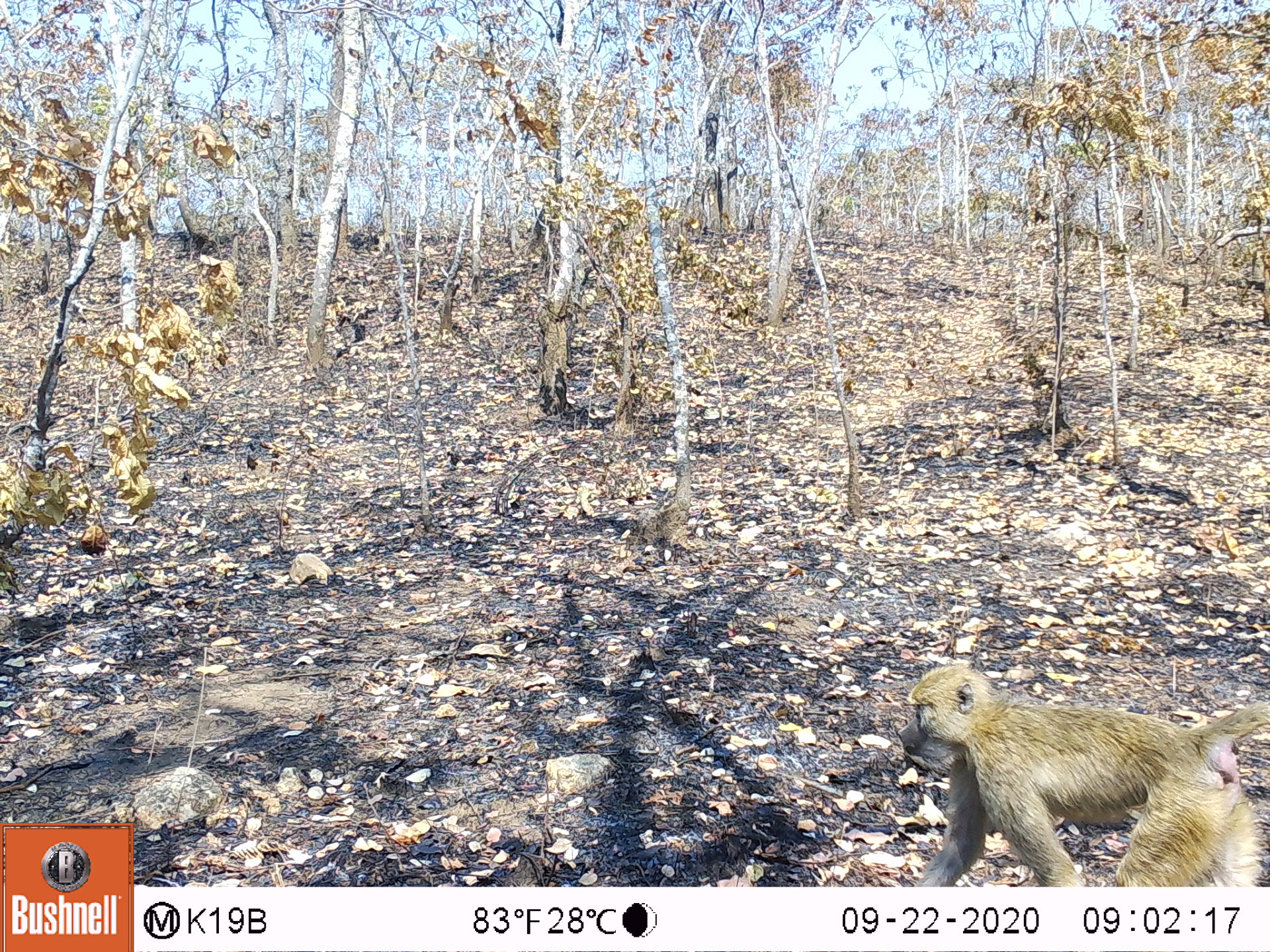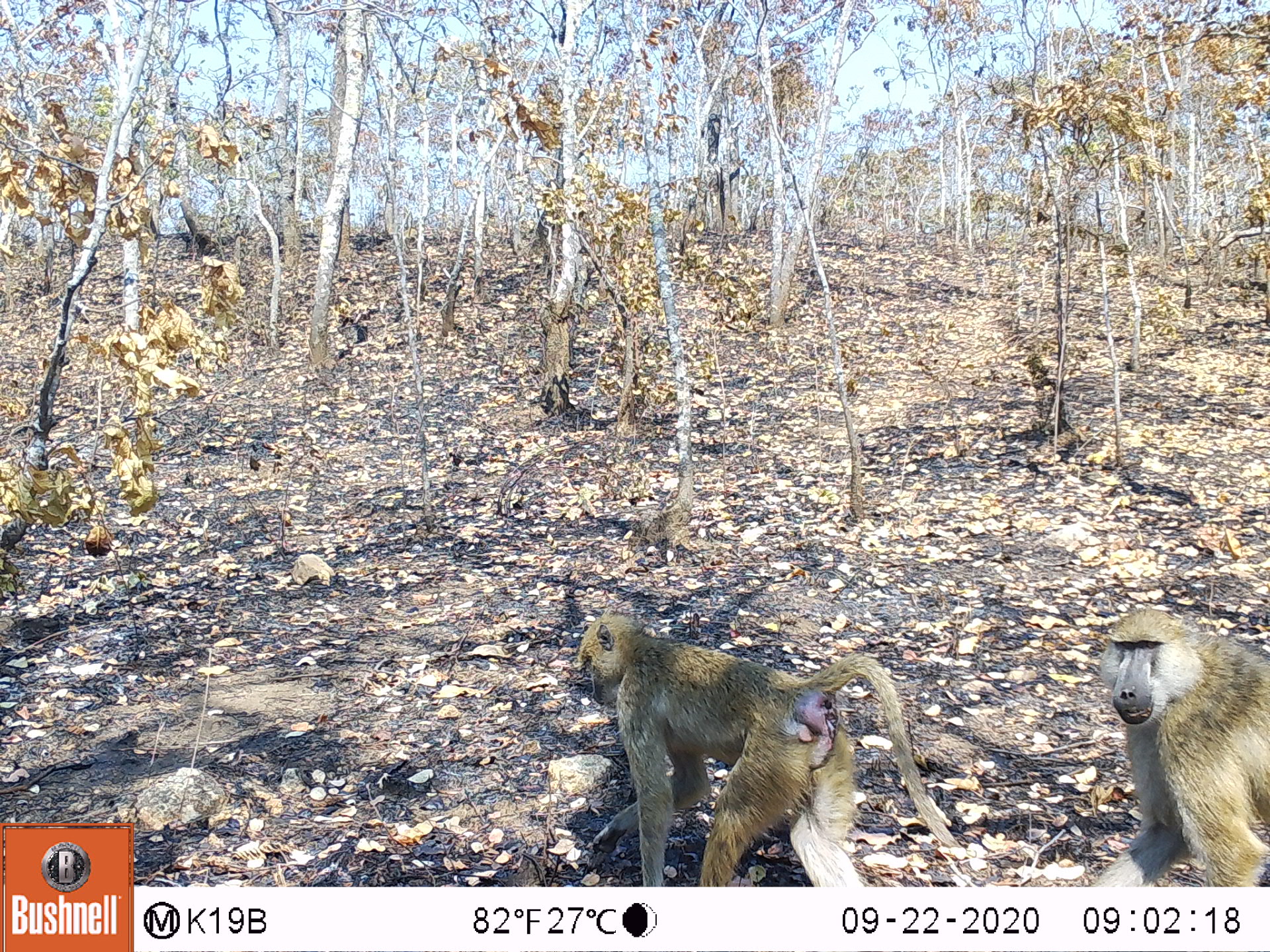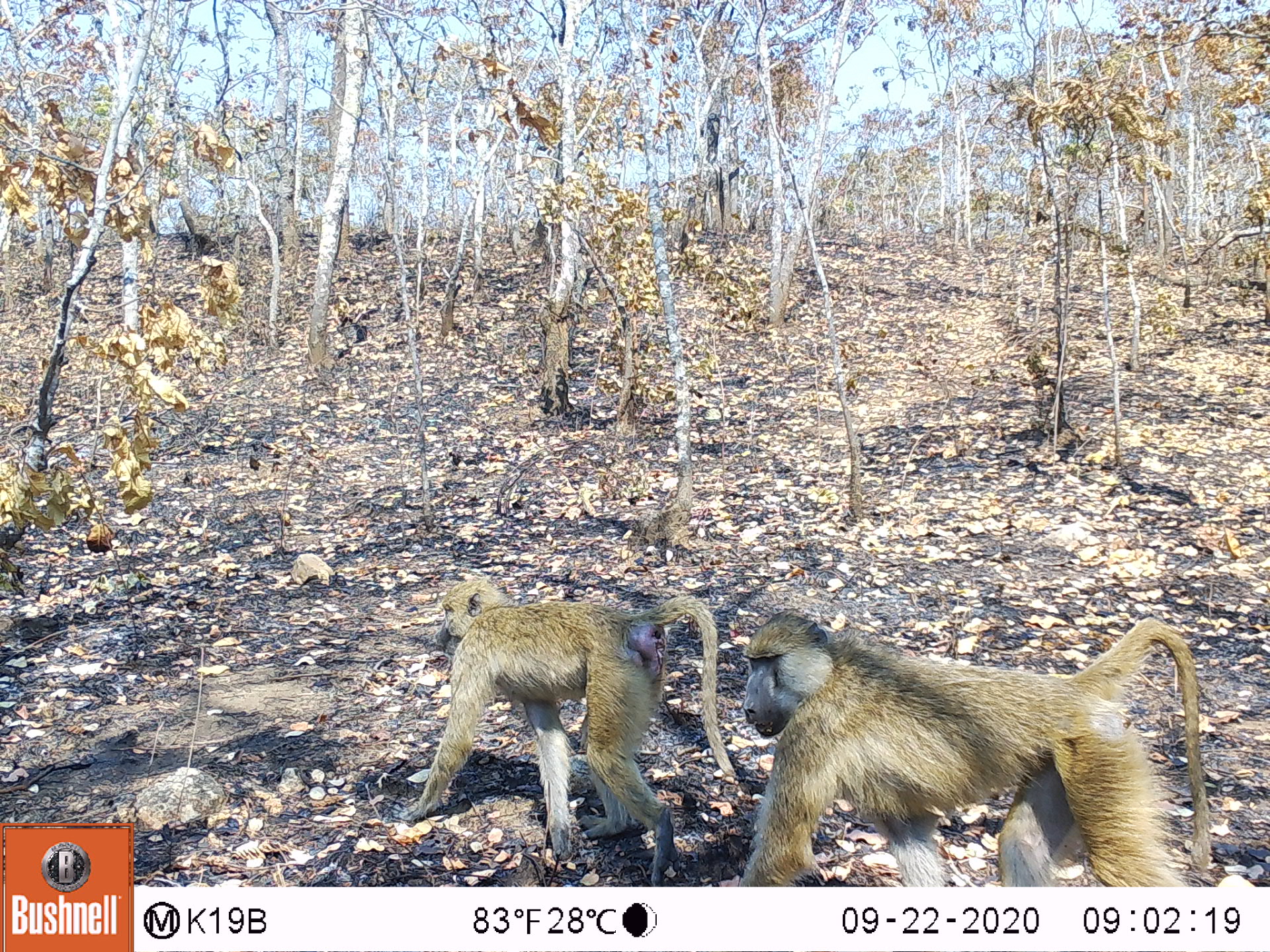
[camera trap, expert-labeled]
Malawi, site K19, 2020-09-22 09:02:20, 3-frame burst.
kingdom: Animalia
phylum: Chordata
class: Mammalia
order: Primates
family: Cercopithecidae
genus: Papio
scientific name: Papio cynocephalus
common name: yellow baboon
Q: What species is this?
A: Yellow baboon (Papio cynocephalus).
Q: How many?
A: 1.